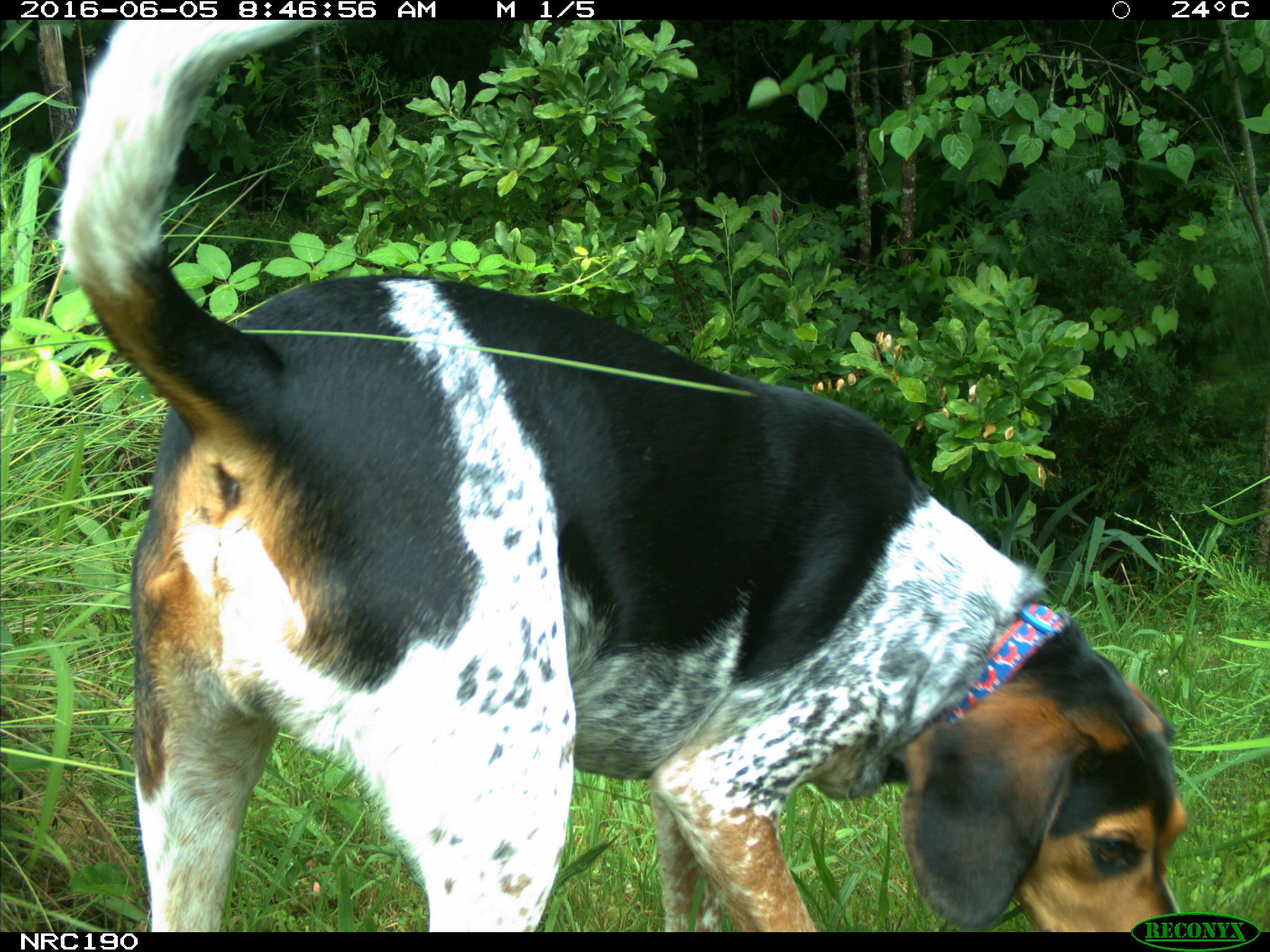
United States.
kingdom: Animalia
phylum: Chordata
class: Mammalia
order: Carnivora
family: Canidae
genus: Canis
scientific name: Canis familiaris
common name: domestic dog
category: Dog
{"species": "Dog (domestic dog) (Canis familiaris)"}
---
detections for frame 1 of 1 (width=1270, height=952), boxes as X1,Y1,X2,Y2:
Dog: 0,20,1191,935